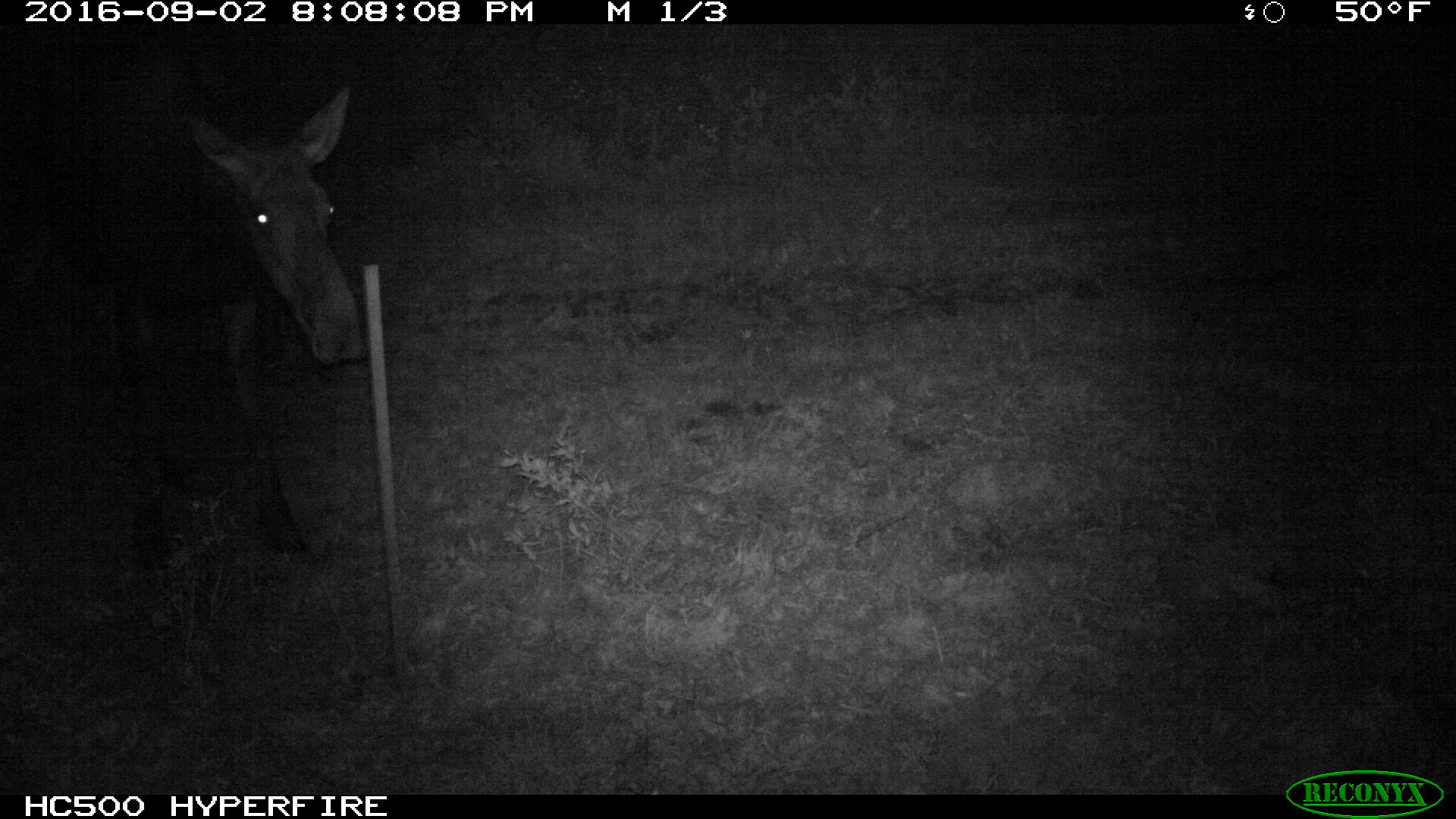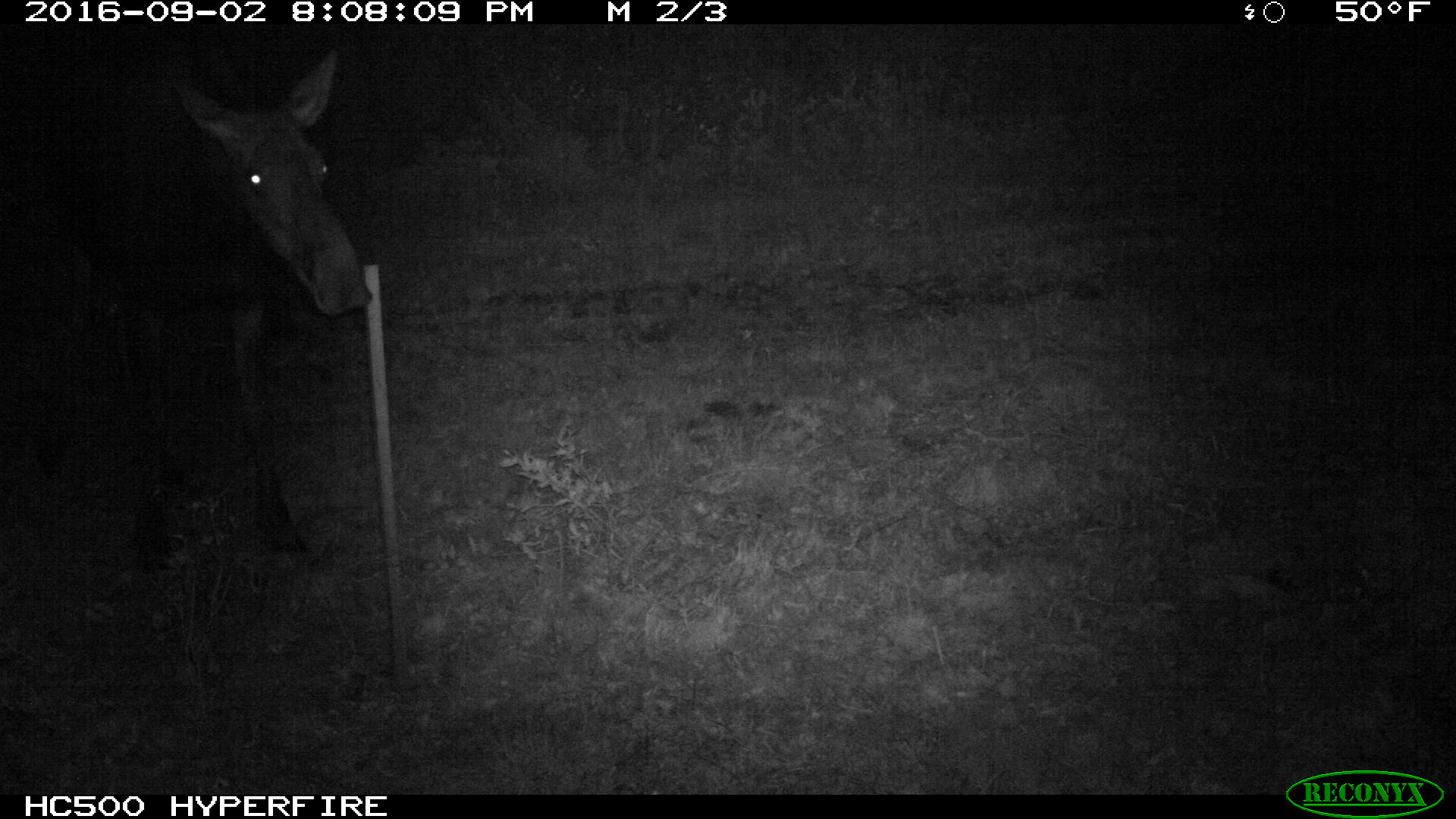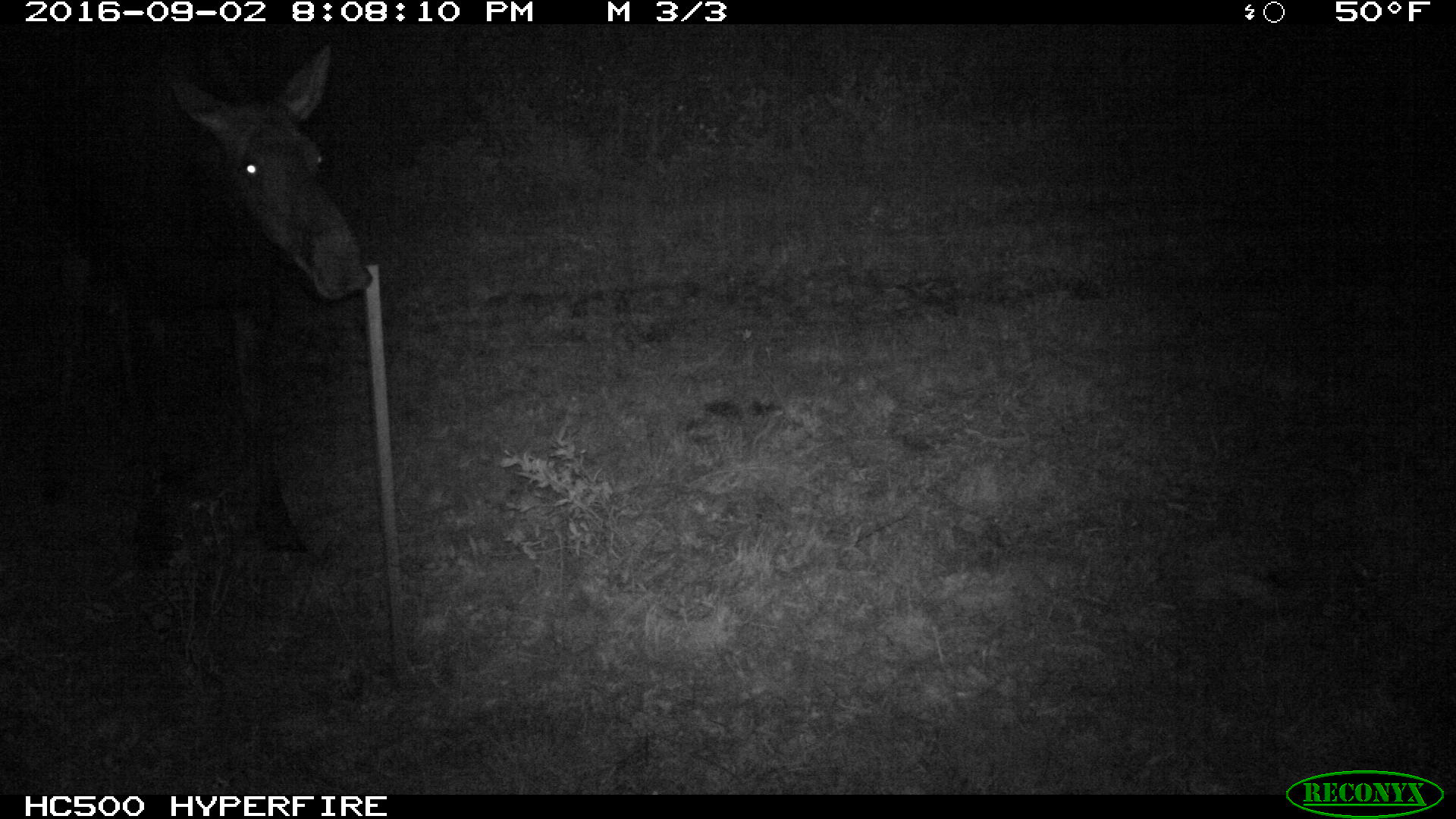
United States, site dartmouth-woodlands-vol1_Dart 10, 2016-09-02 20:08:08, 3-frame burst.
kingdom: Animalia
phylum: Chordata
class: Mammalia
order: Artiodactyla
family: Cervidae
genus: Alces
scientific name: Alces alces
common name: moose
Moose (Alces alces).